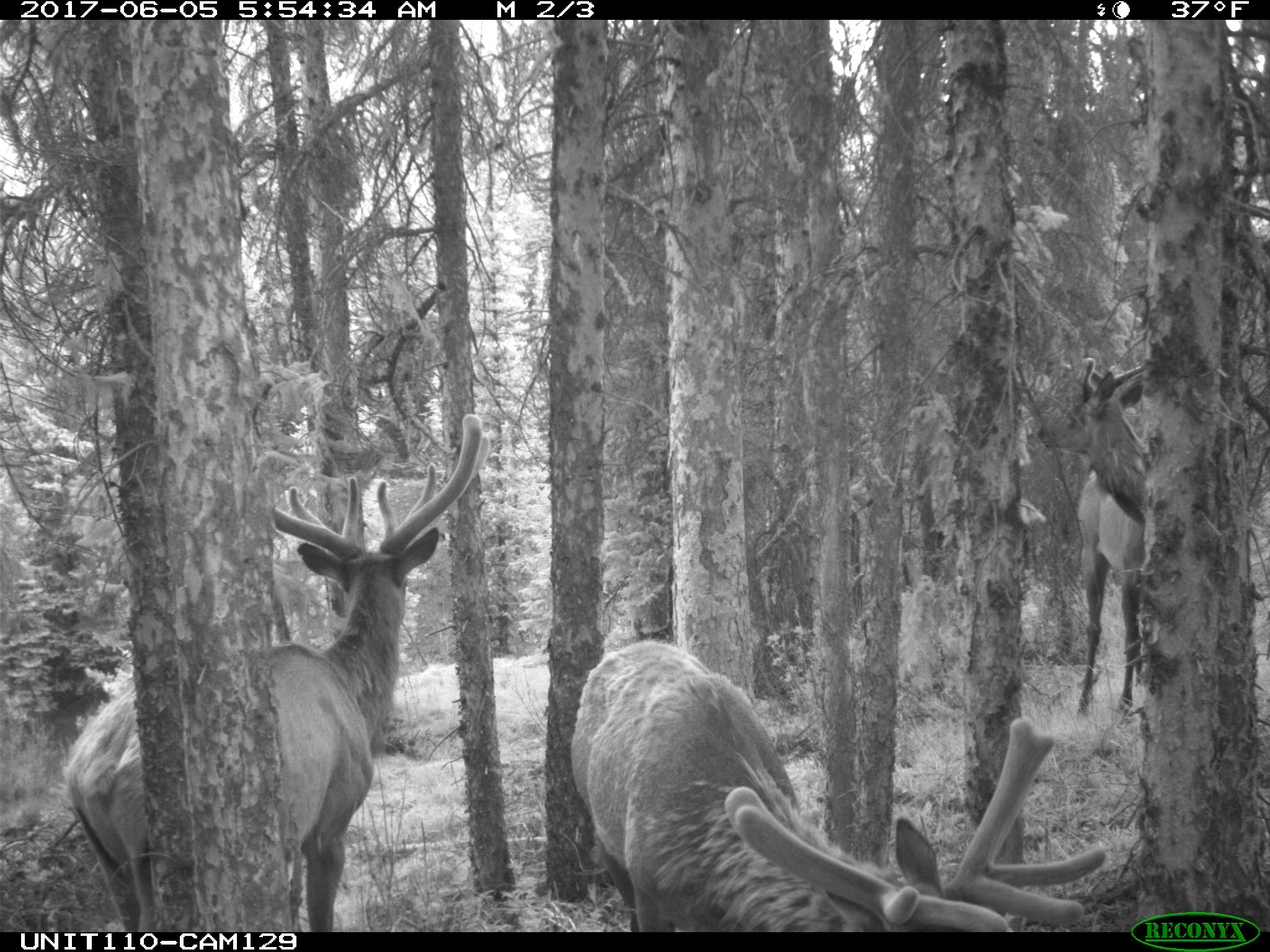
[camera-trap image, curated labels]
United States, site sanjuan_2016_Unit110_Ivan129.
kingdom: Animalia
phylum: Chordata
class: Mammalia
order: Artiodactyla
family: Cervidae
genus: Cervus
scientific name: Cervus elaphus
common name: red deer